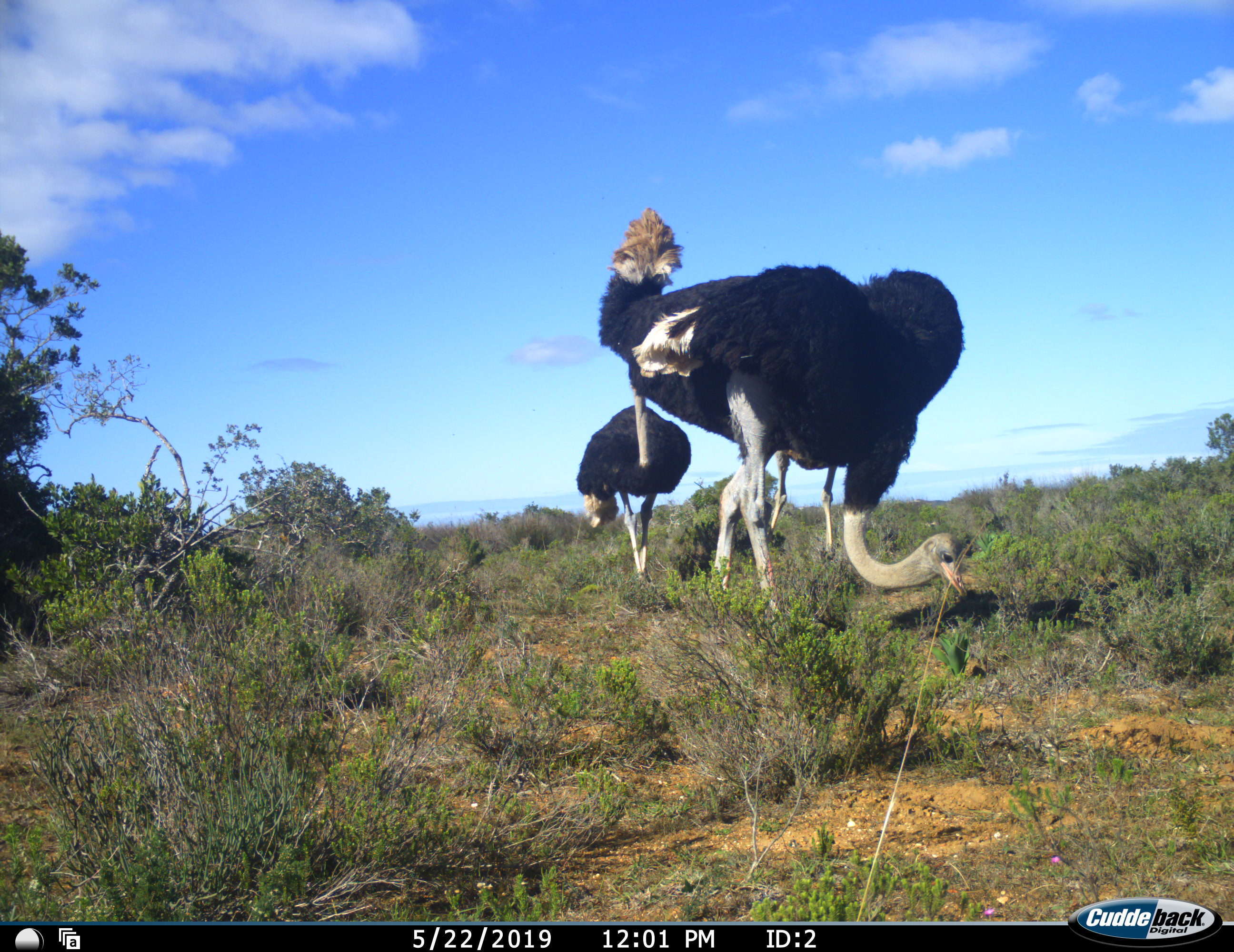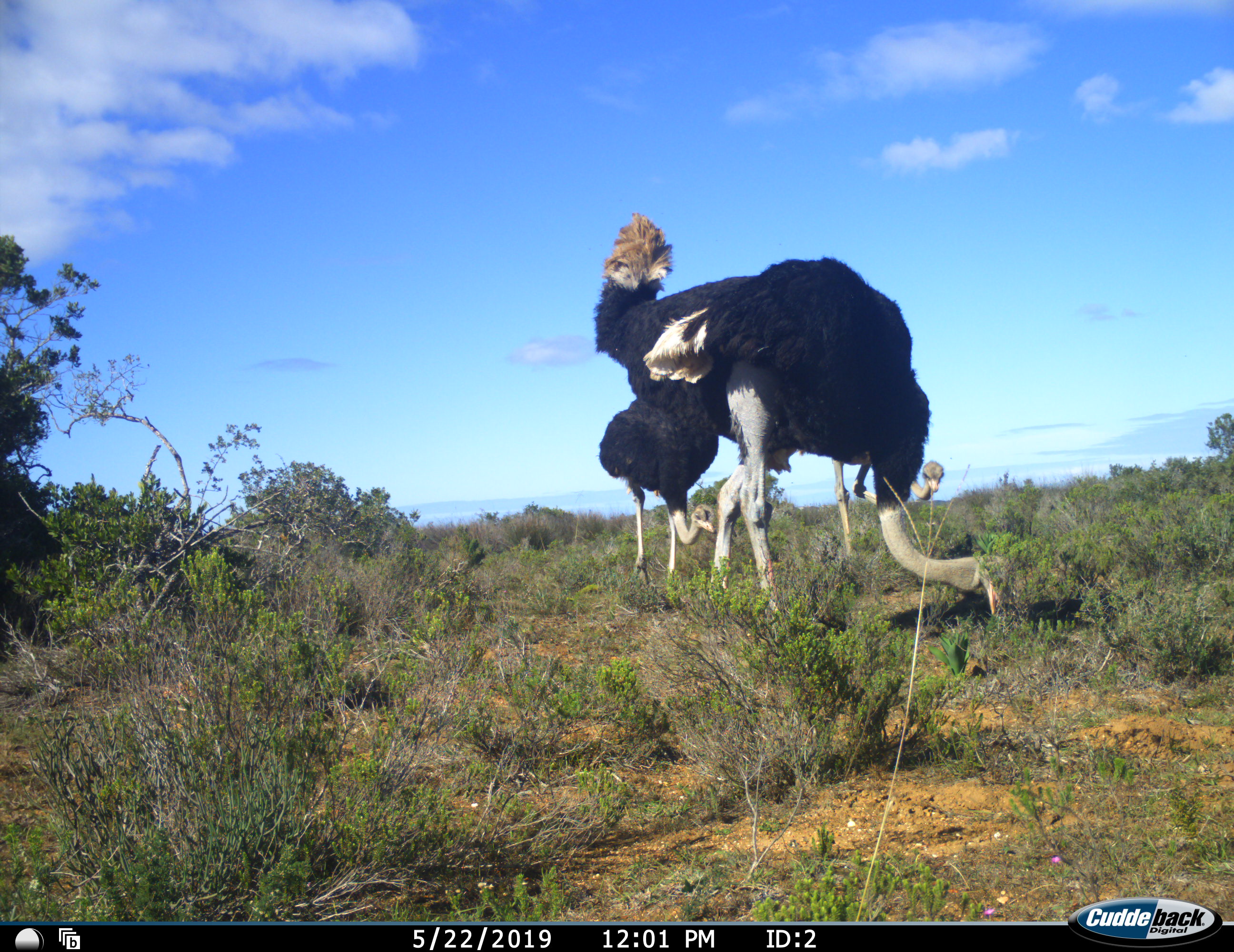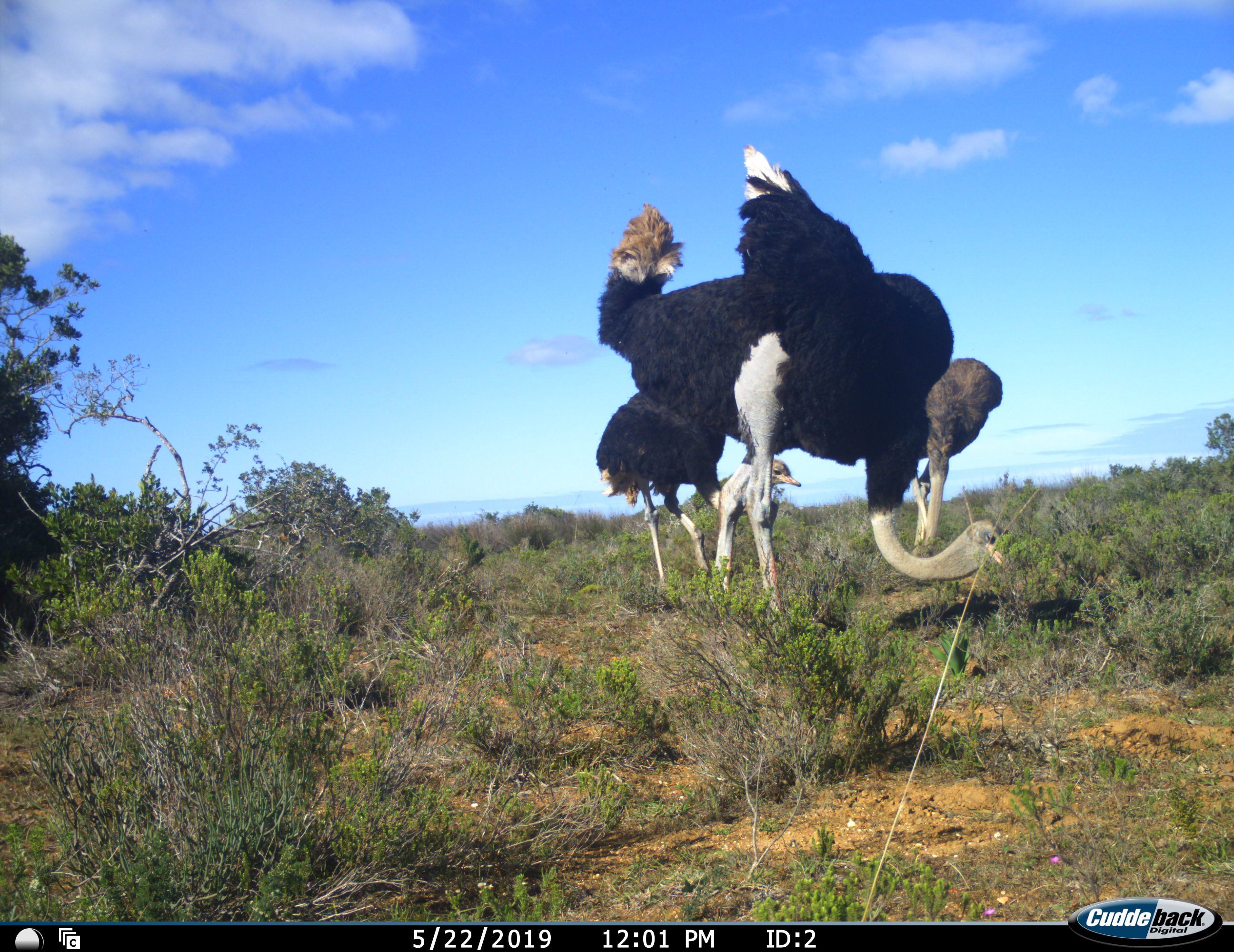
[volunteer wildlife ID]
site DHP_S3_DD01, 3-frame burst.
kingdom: Animalia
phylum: Chordata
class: Aves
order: Struthioniformes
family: Struthionidae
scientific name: Struthionidae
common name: ostrich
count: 3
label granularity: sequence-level